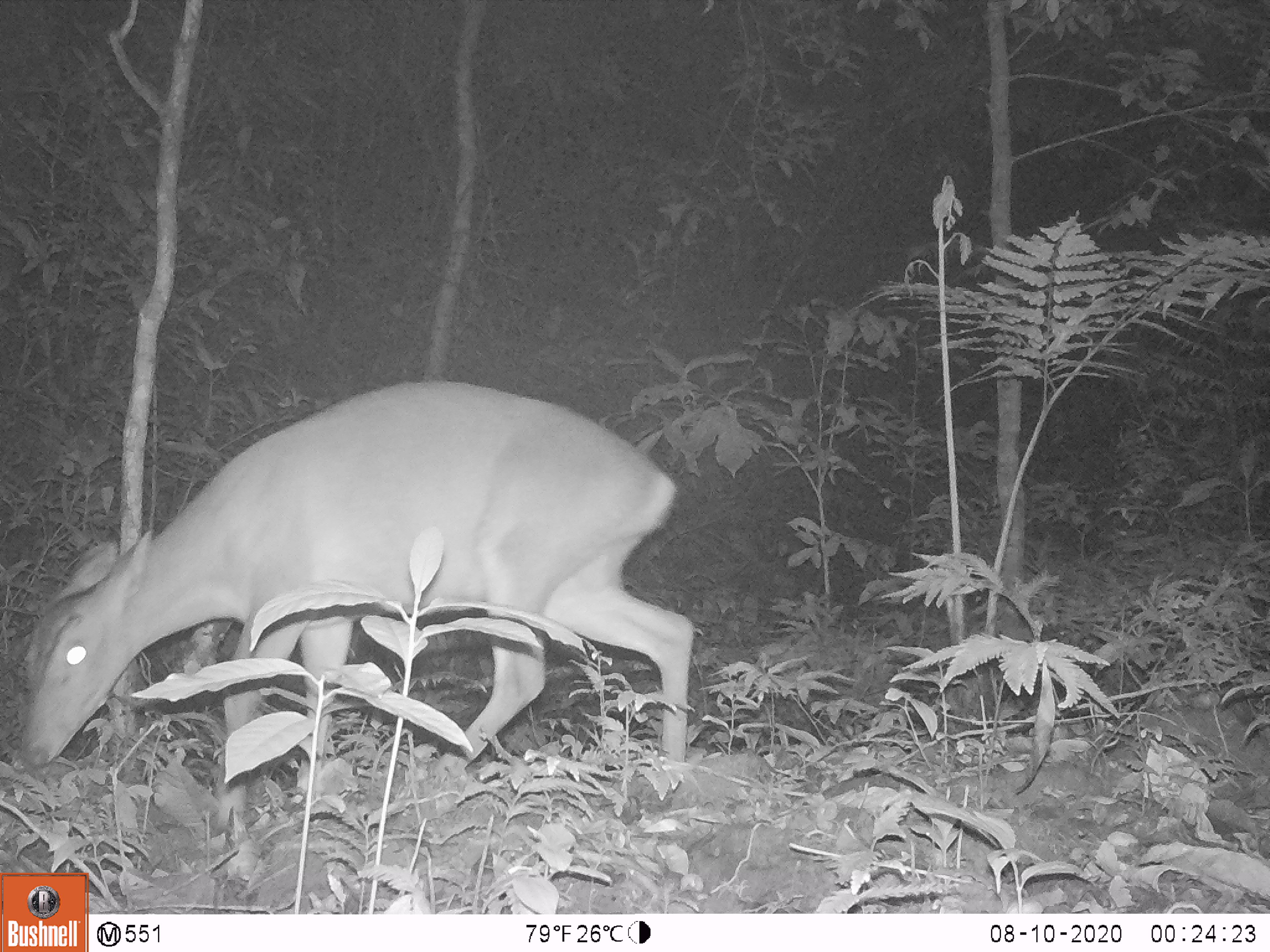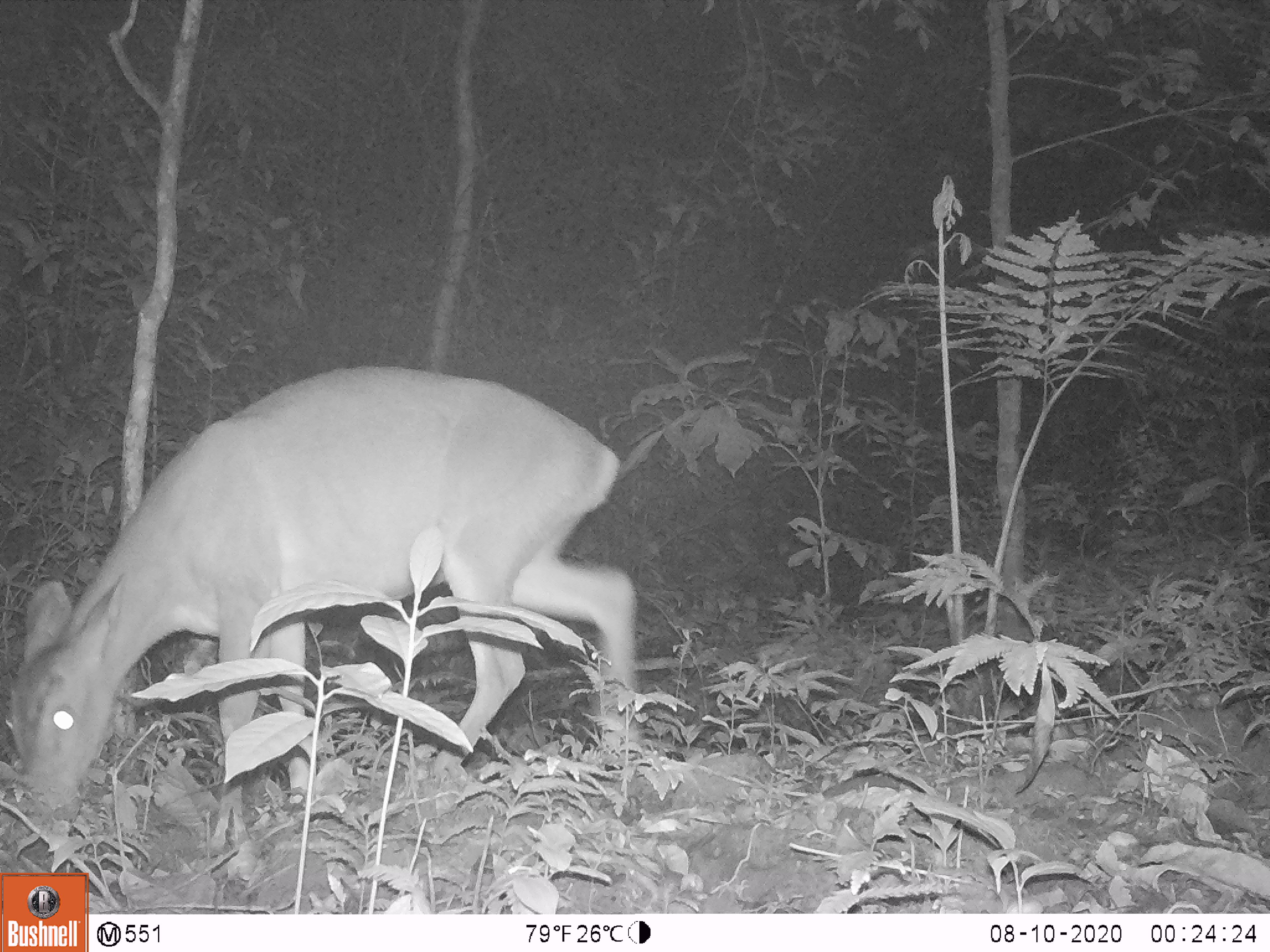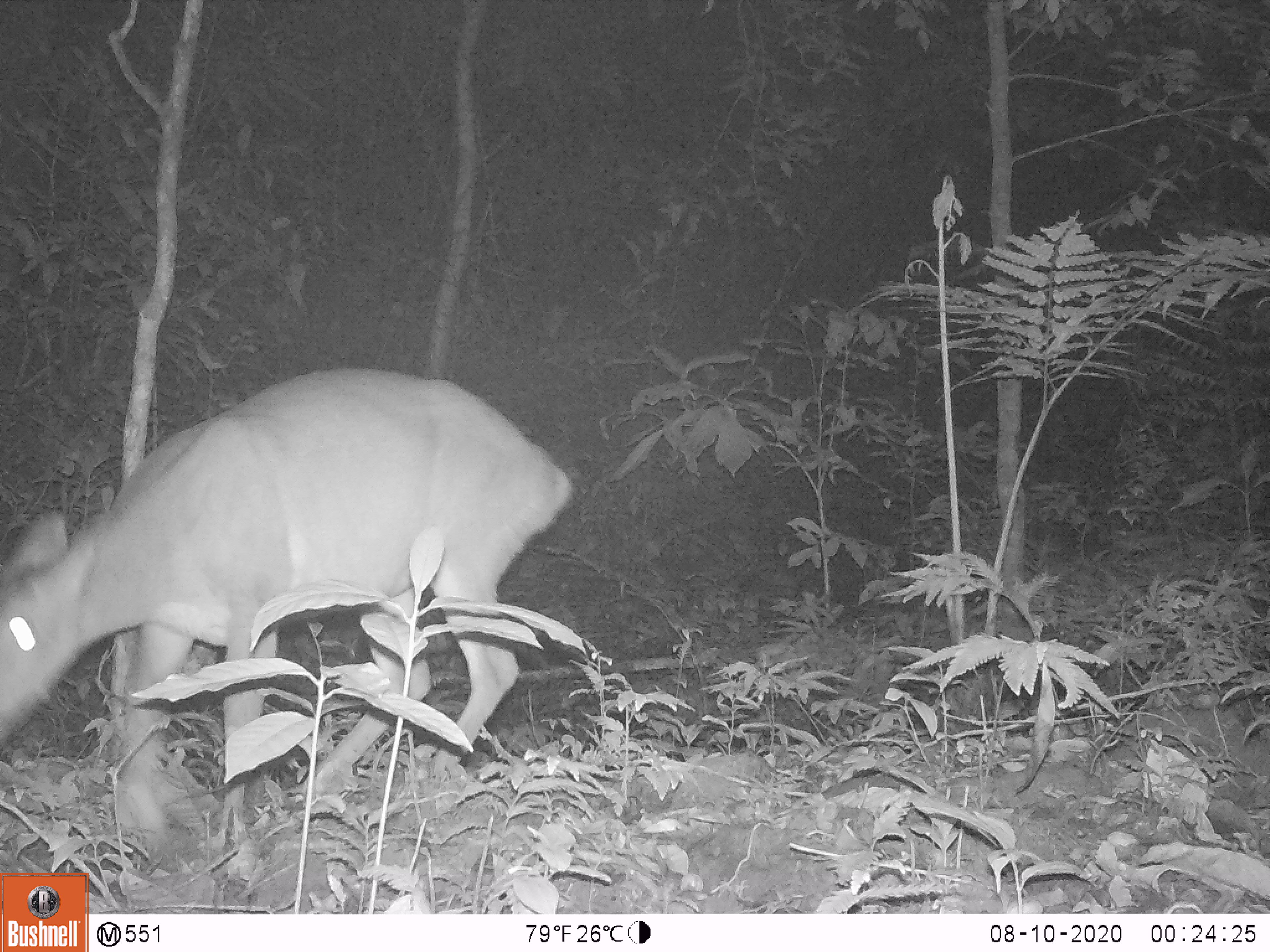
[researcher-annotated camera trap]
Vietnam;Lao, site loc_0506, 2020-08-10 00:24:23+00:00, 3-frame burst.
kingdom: Animalia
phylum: Chordata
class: Mammalia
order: Artiodactyla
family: Cervidae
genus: Muntiacus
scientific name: Muntiacus vuquangensis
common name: large-antlered muntjac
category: large antlered muntjac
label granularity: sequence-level